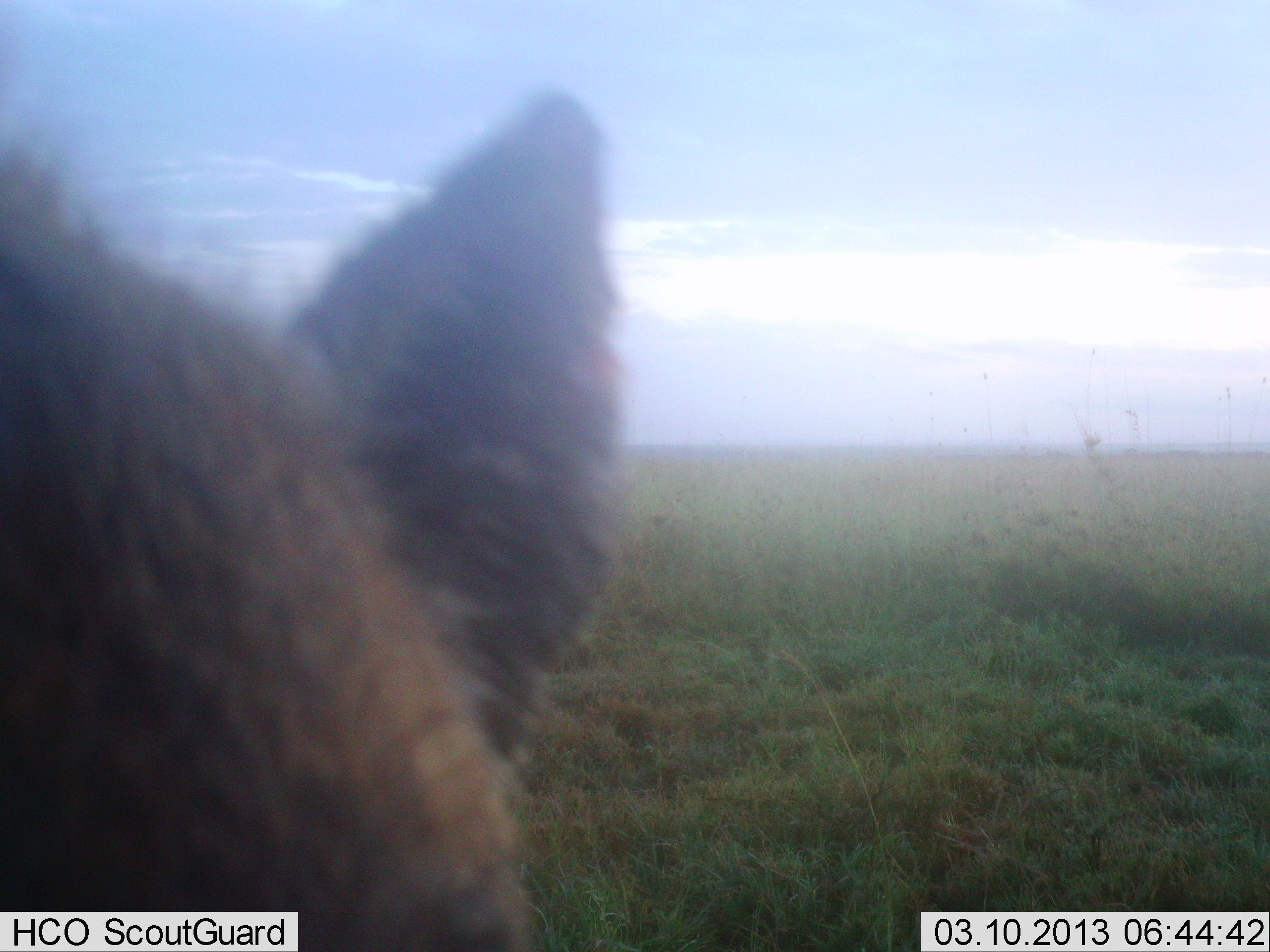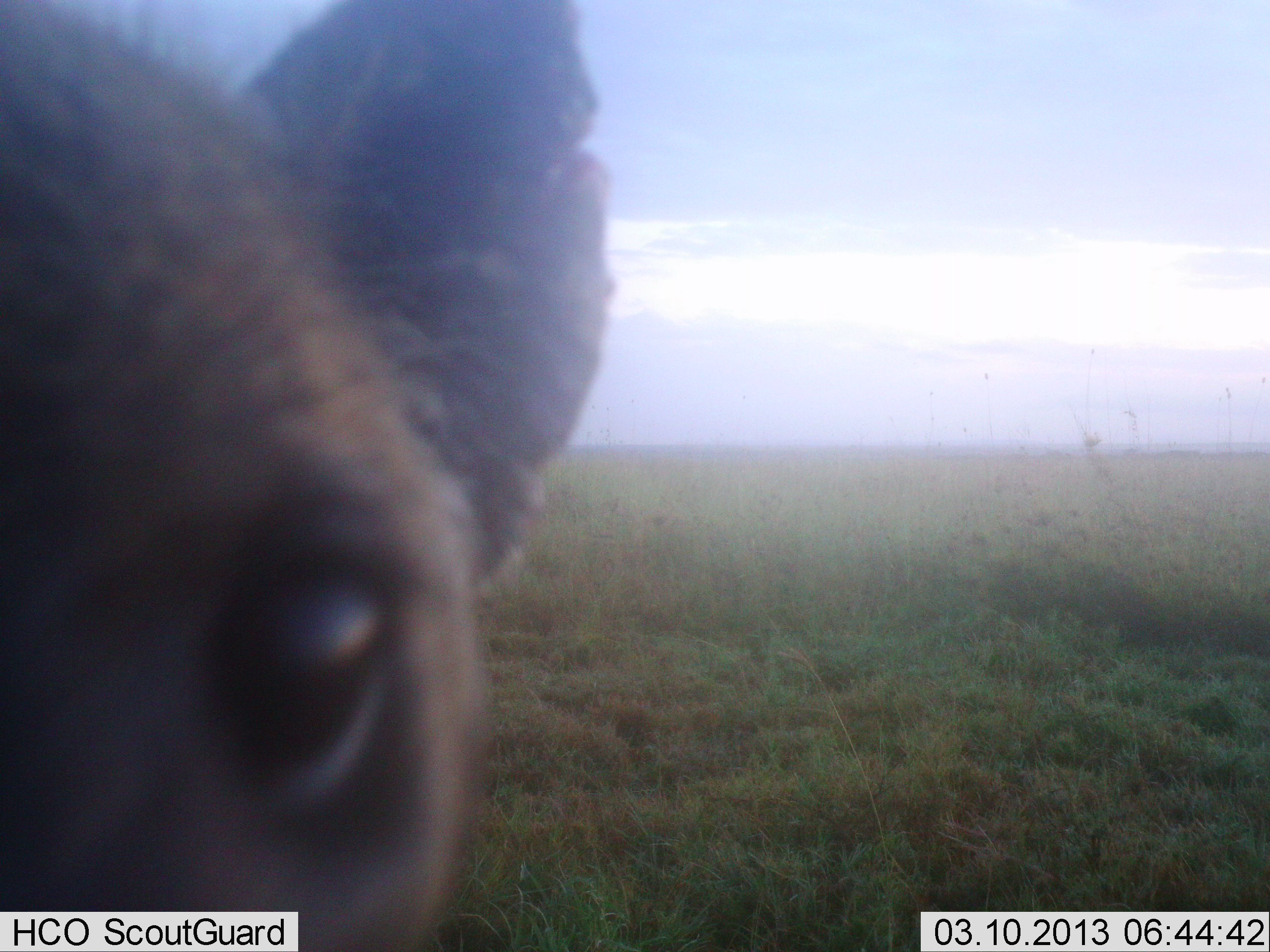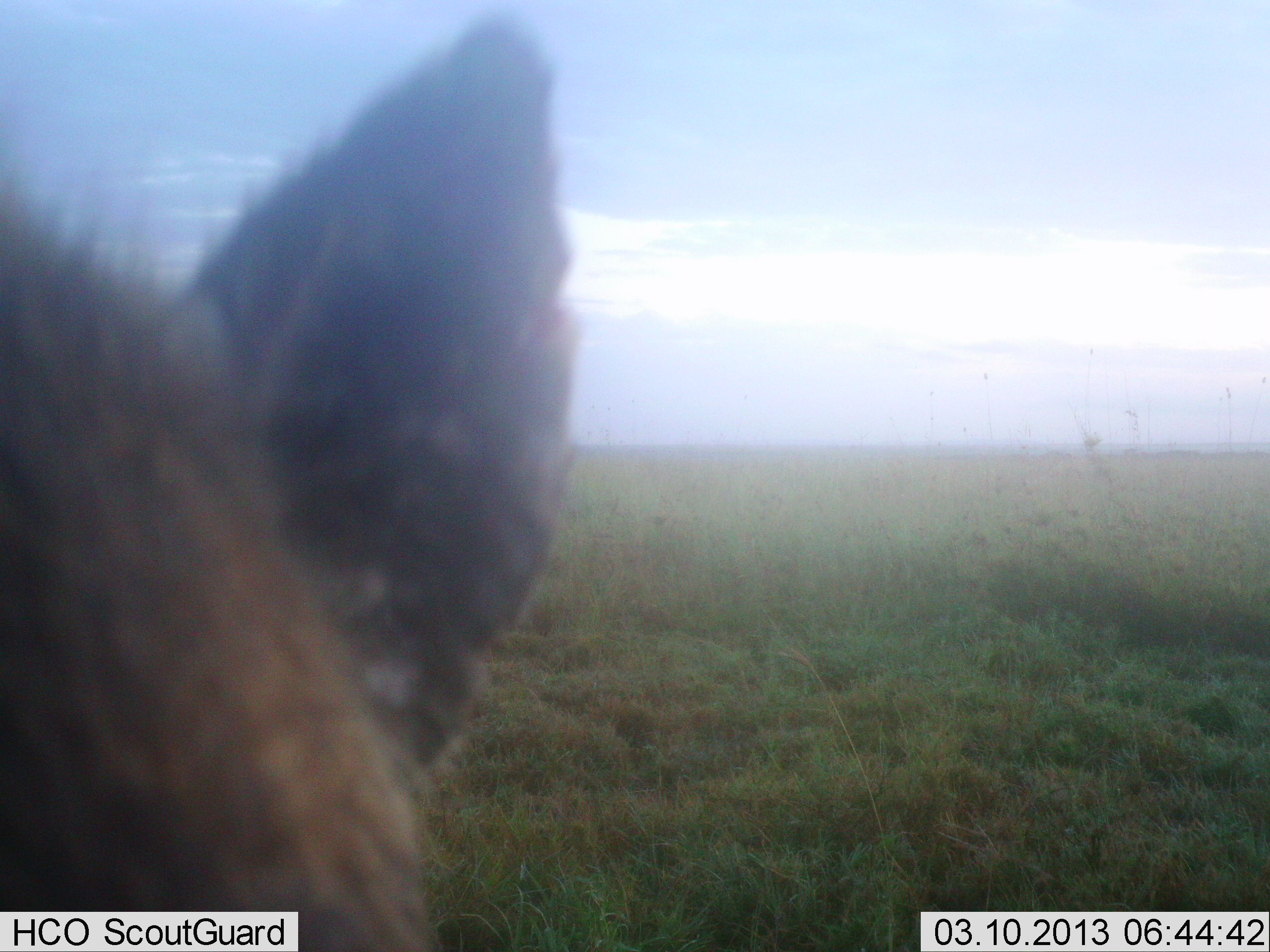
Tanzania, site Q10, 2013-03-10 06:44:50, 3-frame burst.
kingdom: Animalia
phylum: Chordata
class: Mammalia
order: Carnivora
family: Hyaenidae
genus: Crocuta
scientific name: Crocuta crocuta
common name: spotted hyena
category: hyenaspotted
Hyenaspotted (spotted hyena) (Crocuta crocuta), count 1. Behavior (volunteer vote fractions): standing 85%, resting 0%, moving 5%, interacting 25%. Young present (vote fraction): 0%. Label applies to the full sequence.